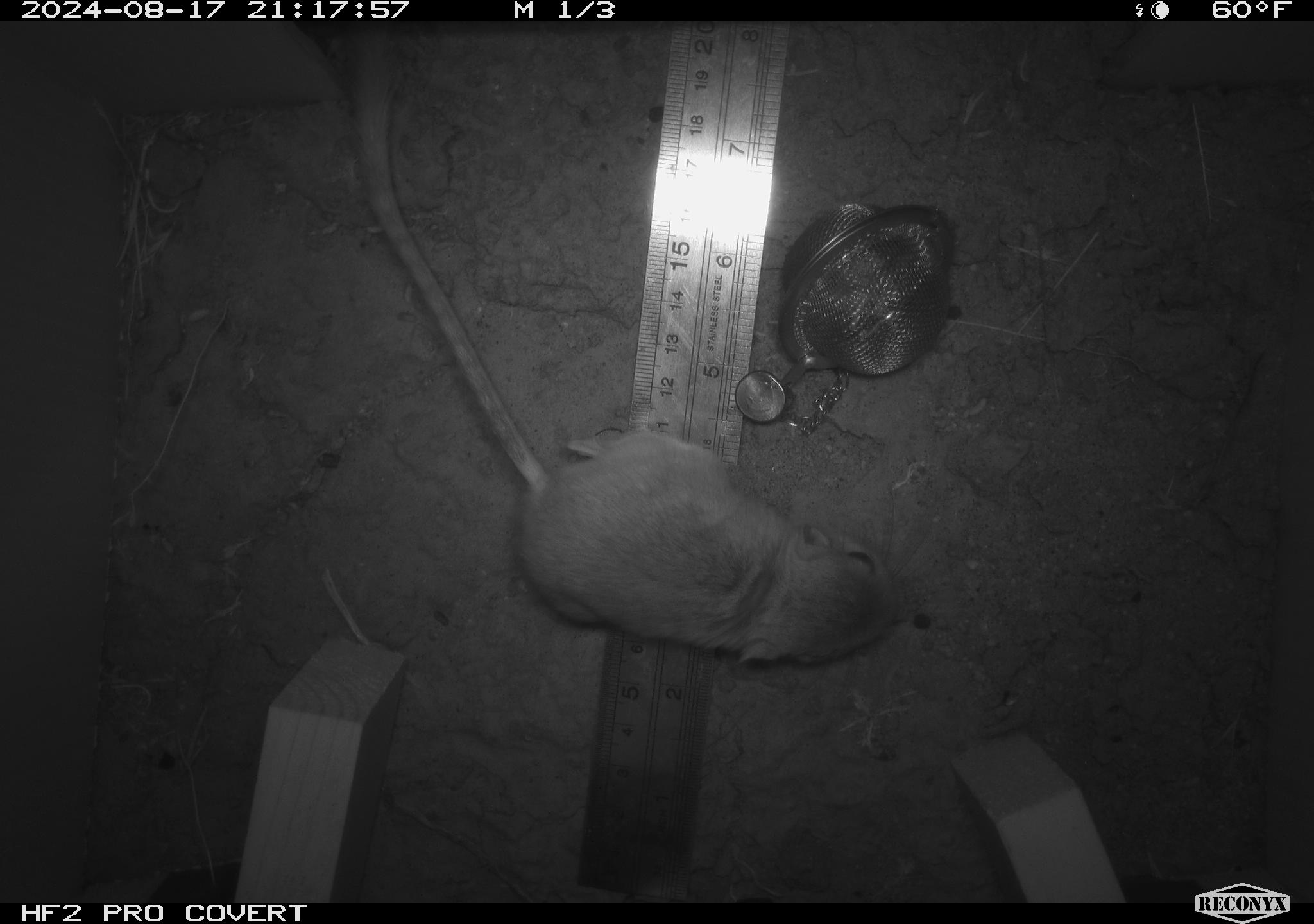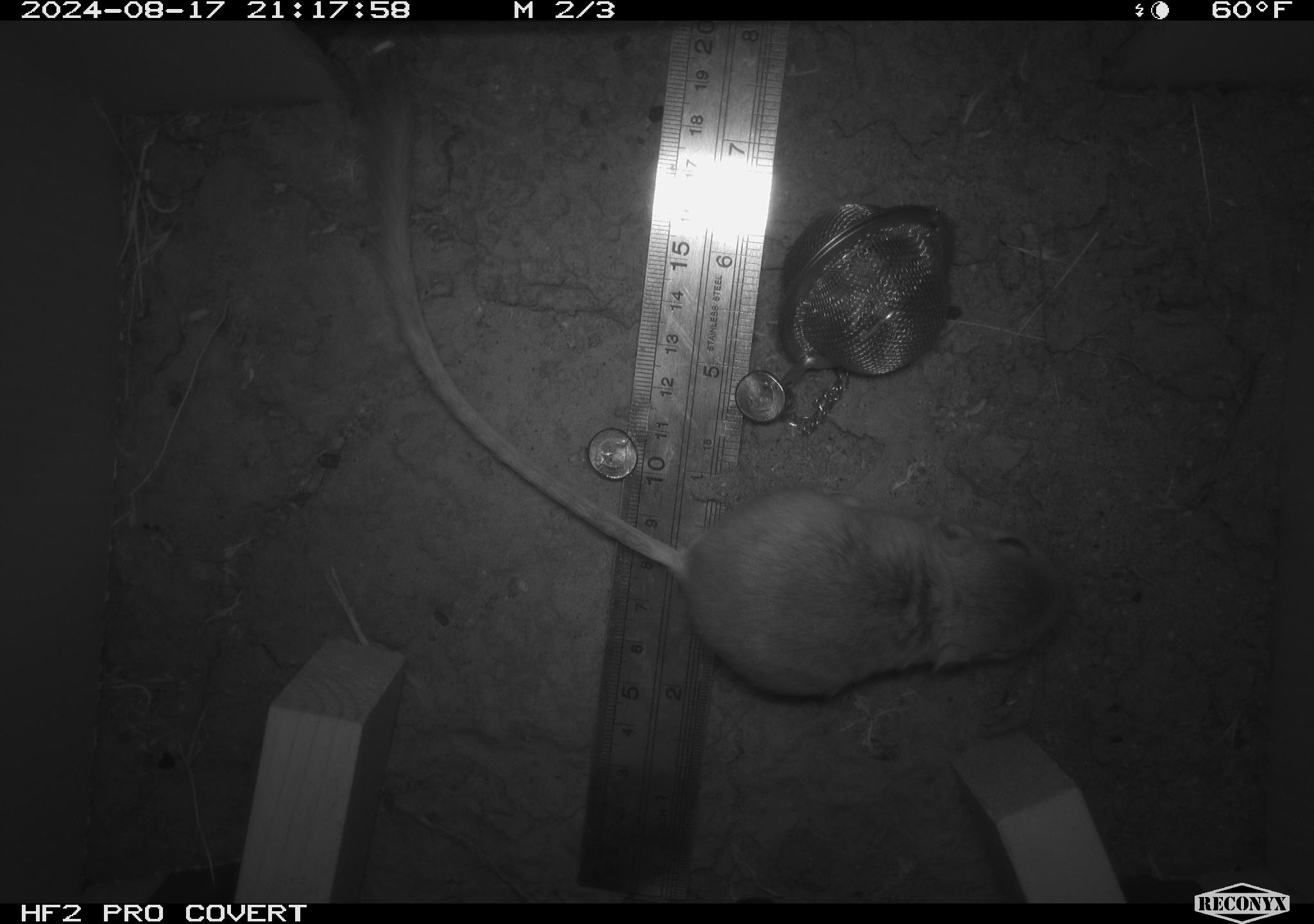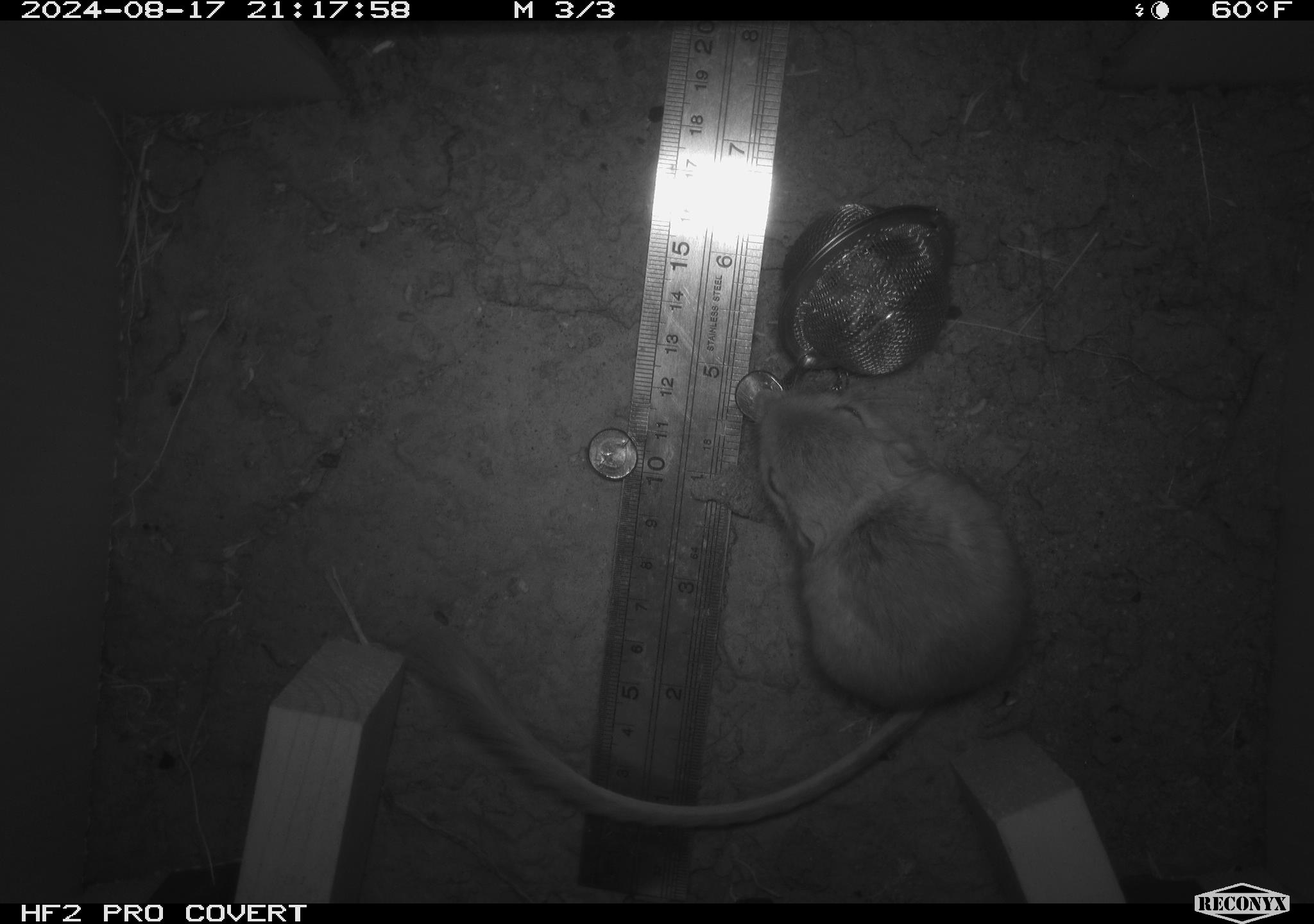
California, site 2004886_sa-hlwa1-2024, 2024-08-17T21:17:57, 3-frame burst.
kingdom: Animalia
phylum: Chordata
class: Mammalia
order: Rodentia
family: Heteromyidae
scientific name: Heteromyidae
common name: kangaroo rats and pocket mice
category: heteromyidae family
Heteromyidae family (kangaroo rats and pocket mice) (Heteromyidae).